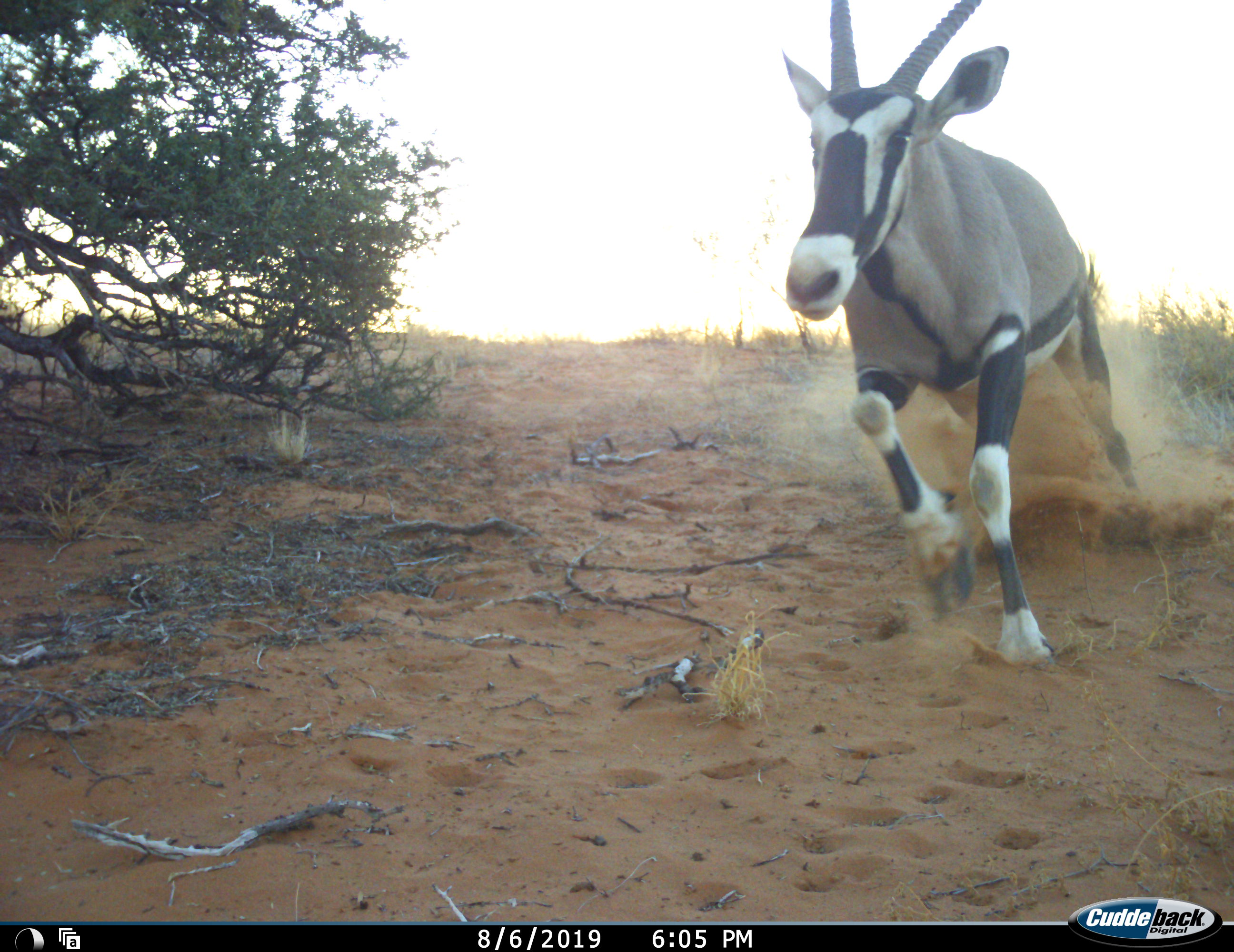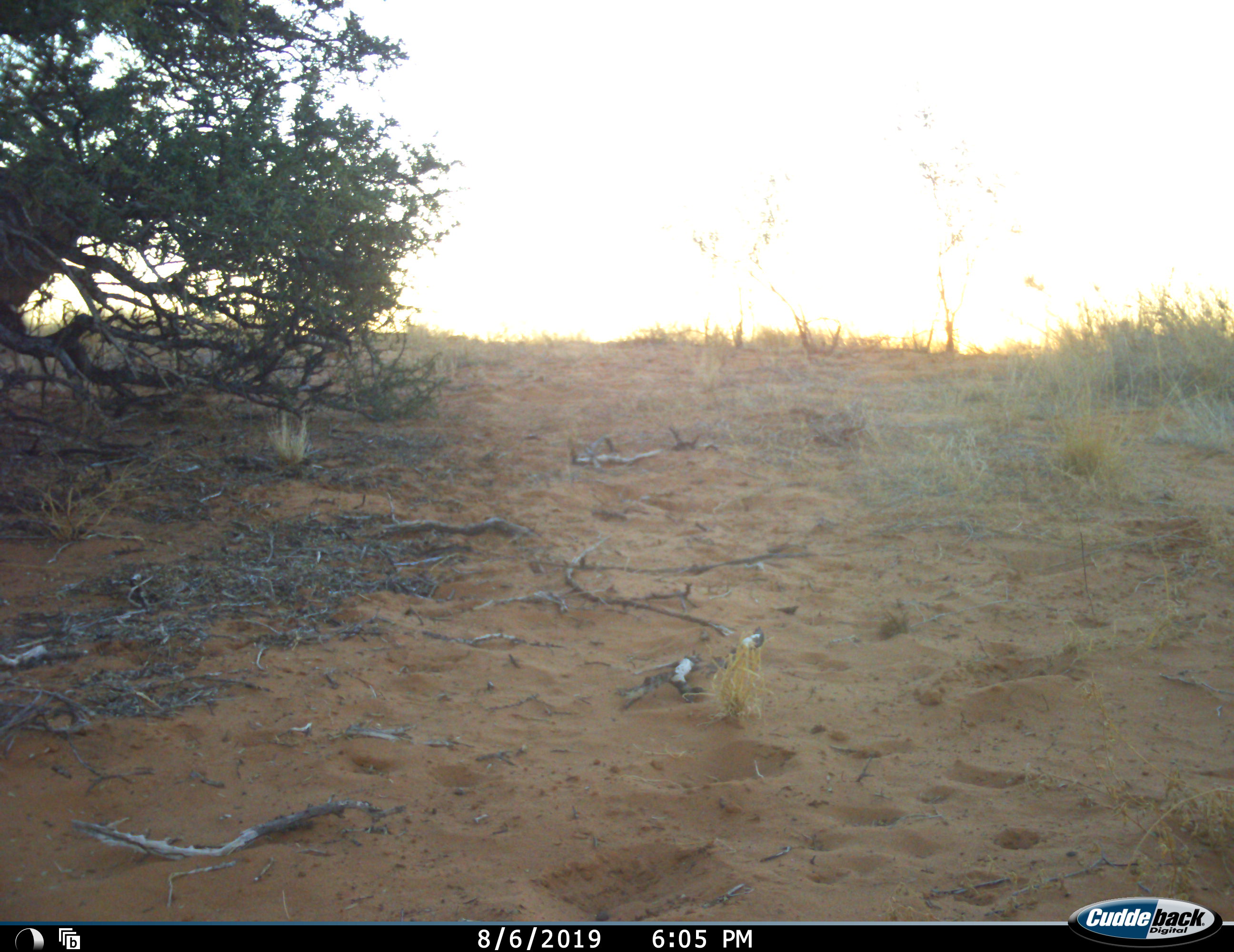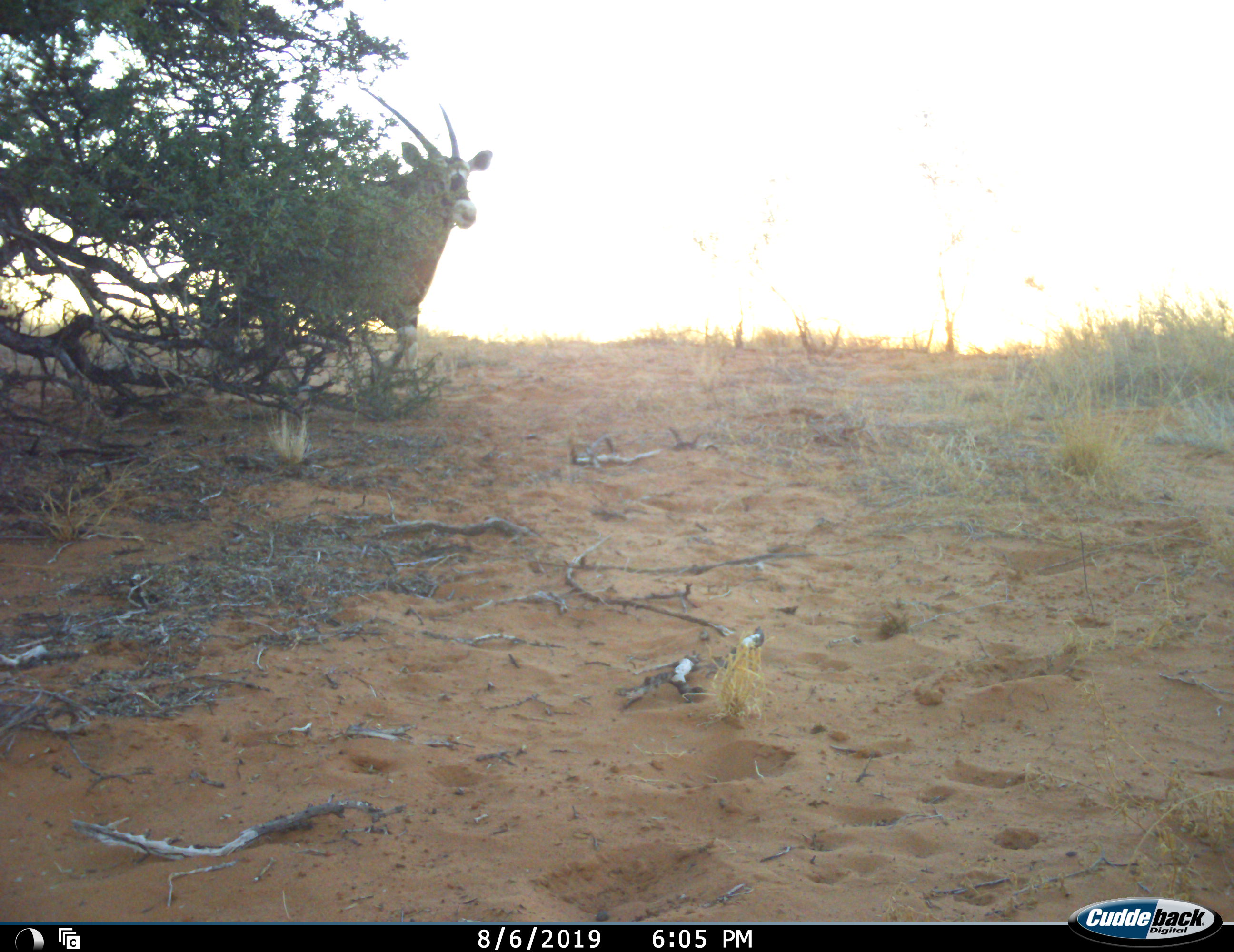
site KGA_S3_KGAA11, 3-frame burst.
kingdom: Animalia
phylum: Chordata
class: Mammalia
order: Artiodactyla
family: Bovidae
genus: Oryx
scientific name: Oryx gazella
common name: gemsbok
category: oryx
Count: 1.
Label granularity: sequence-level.